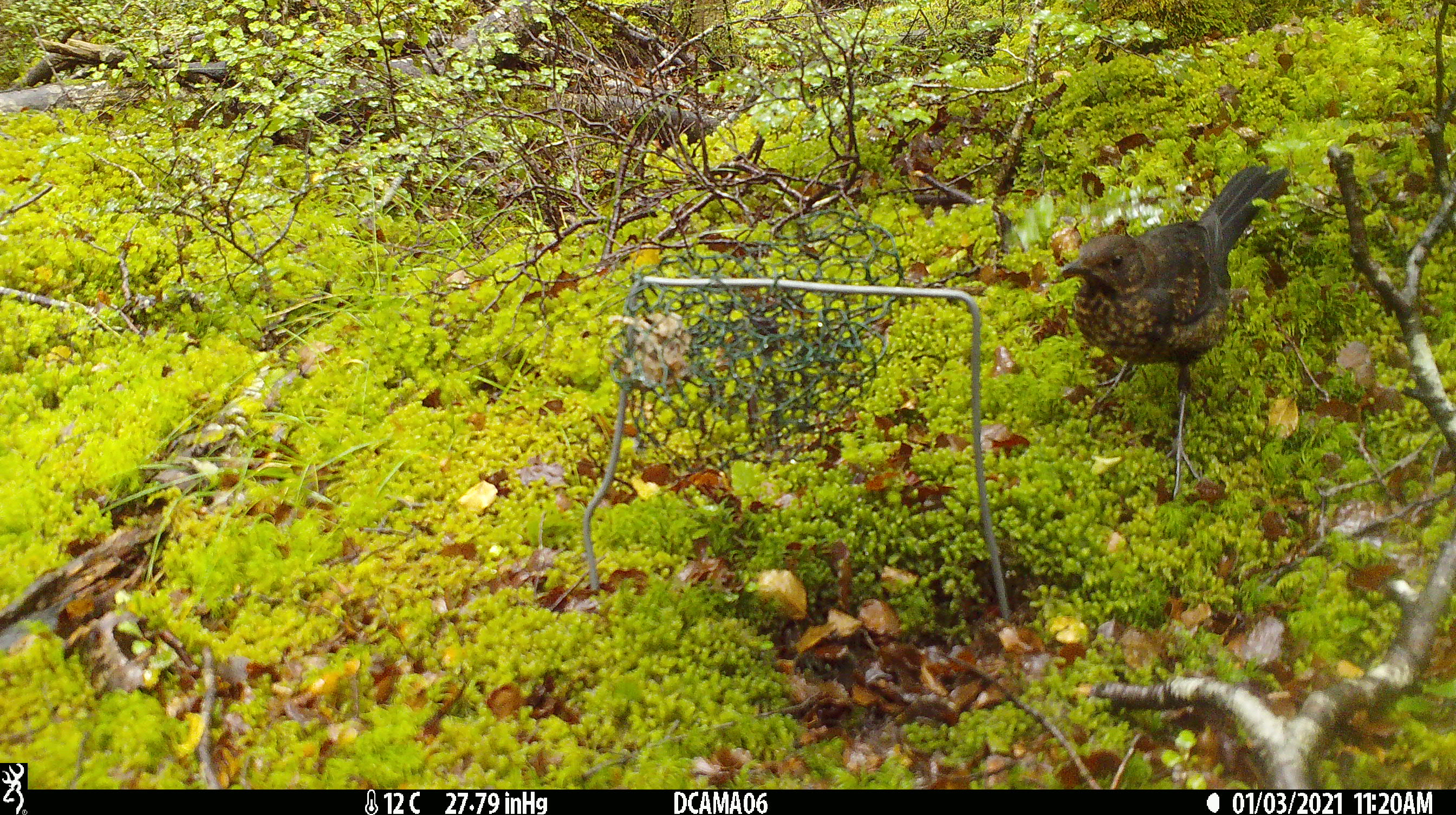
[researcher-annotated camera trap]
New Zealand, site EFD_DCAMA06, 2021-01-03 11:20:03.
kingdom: Animalia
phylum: Chordata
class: Aves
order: Passeriformes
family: Turdidae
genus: Turdus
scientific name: Turdus philomelos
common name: song thrush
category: thrush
Thrush (song thrush) (Turdus philomelos).